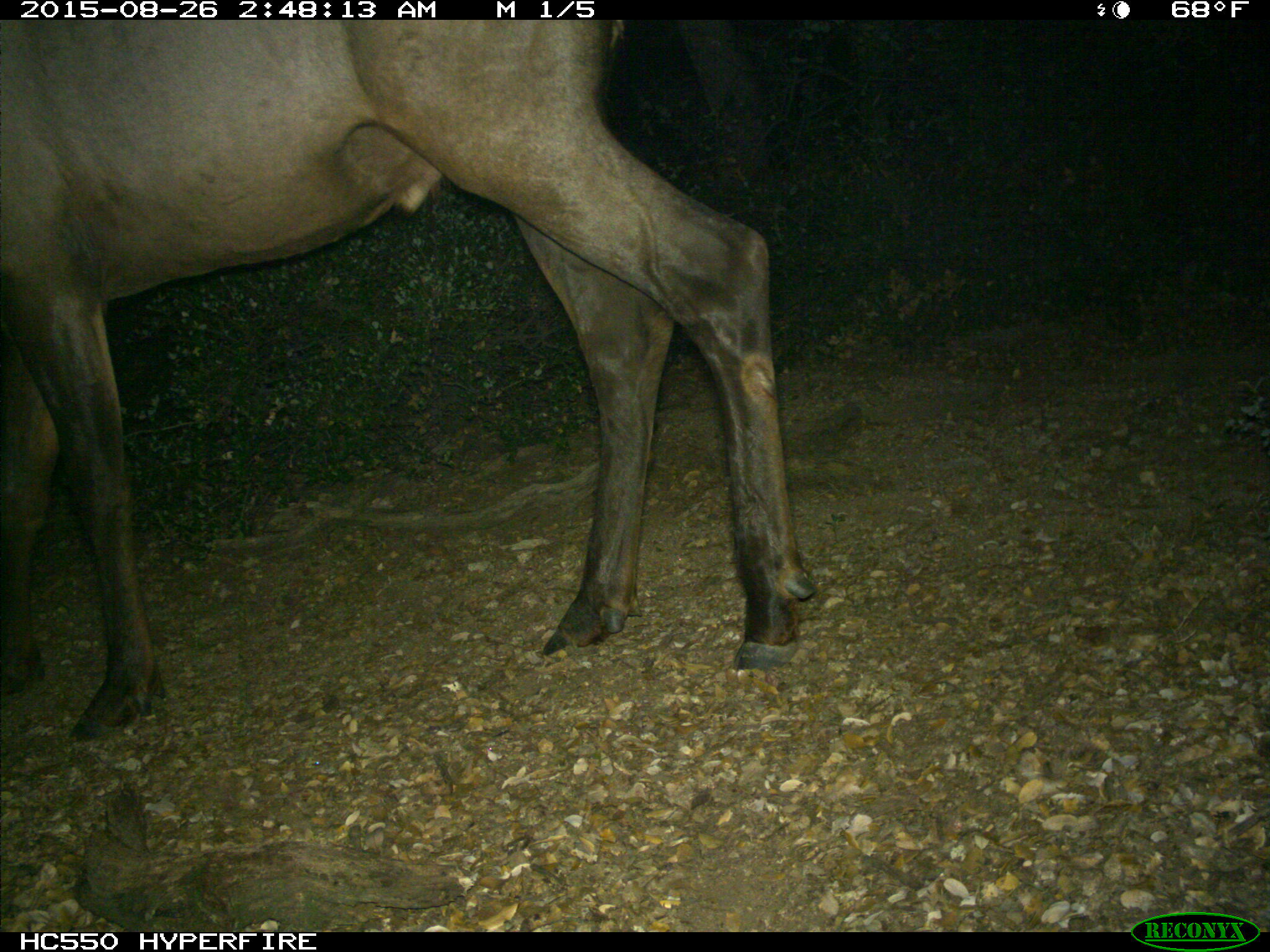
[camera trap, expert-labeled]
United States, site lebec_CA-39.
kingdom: Animalia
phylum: Chordata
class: Mammalia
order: Artiodactyla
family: Cervidae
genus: Cervus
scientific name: Cervus canadensis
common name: elk